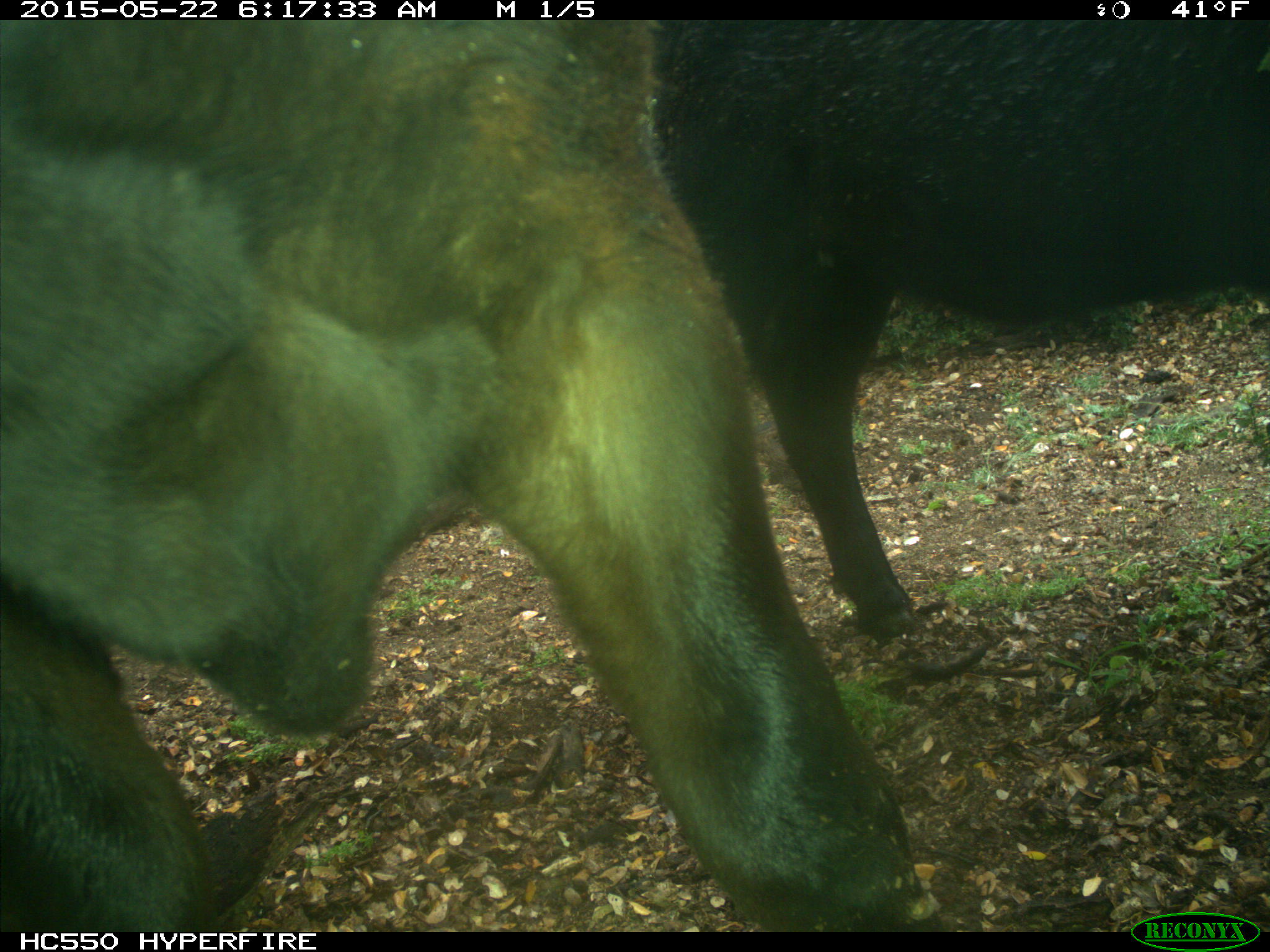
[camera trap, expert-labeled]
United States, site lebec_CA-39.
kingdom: Animalia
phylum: Chordata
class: Mammalia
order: Artiodactyla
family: Bovidae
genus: Bos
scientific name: Bos taurus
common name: domestic cow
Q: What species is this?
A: Bos taurus (domestic cow).